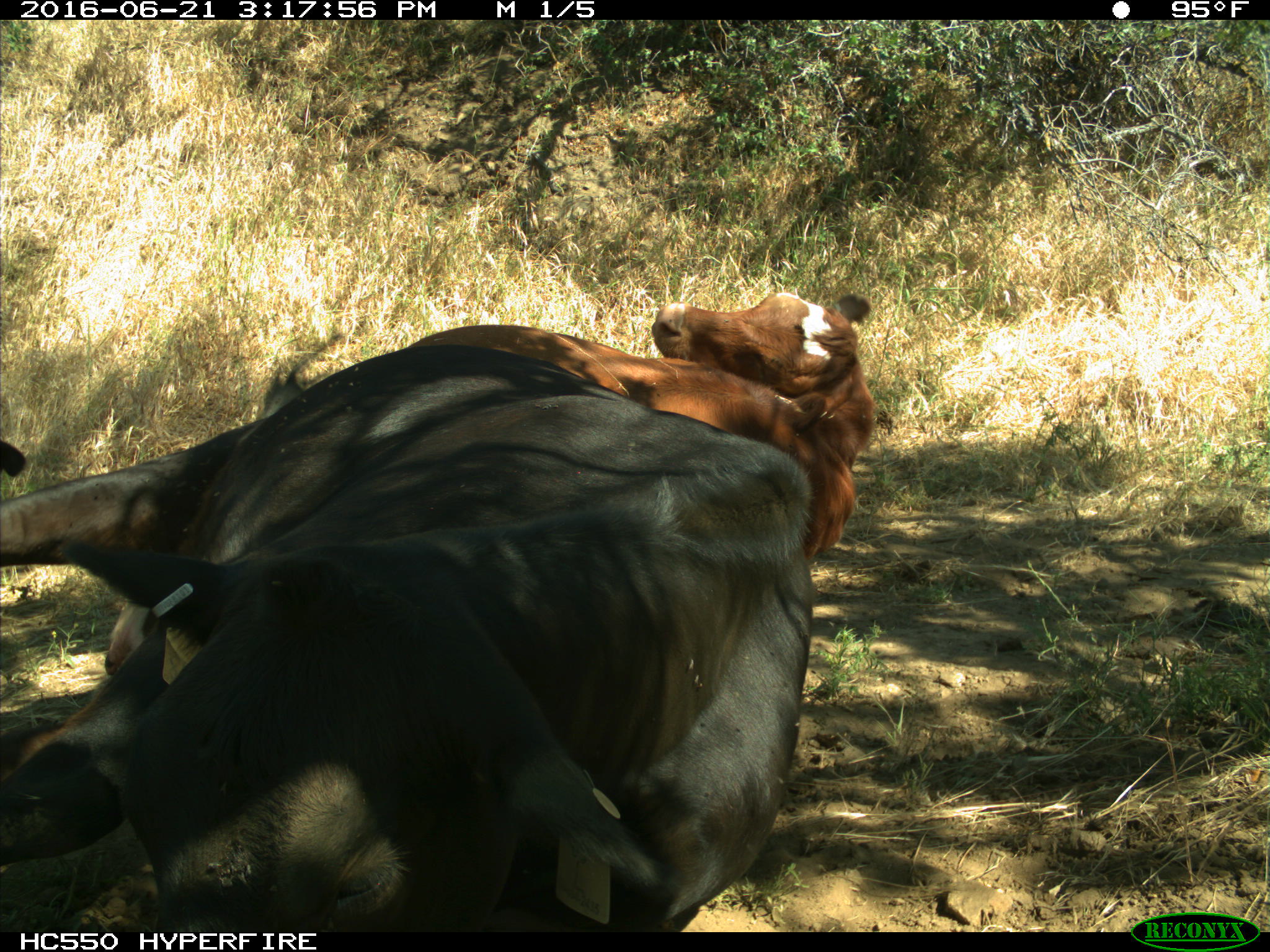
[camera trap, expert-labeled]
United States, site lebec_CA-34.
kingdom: Animalia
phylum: Chordata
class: Mammalia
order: Artiodactyla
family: Bovidae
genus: Bos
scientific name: Bos taurus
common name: domestic cow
Bos taurus (domestic cow).